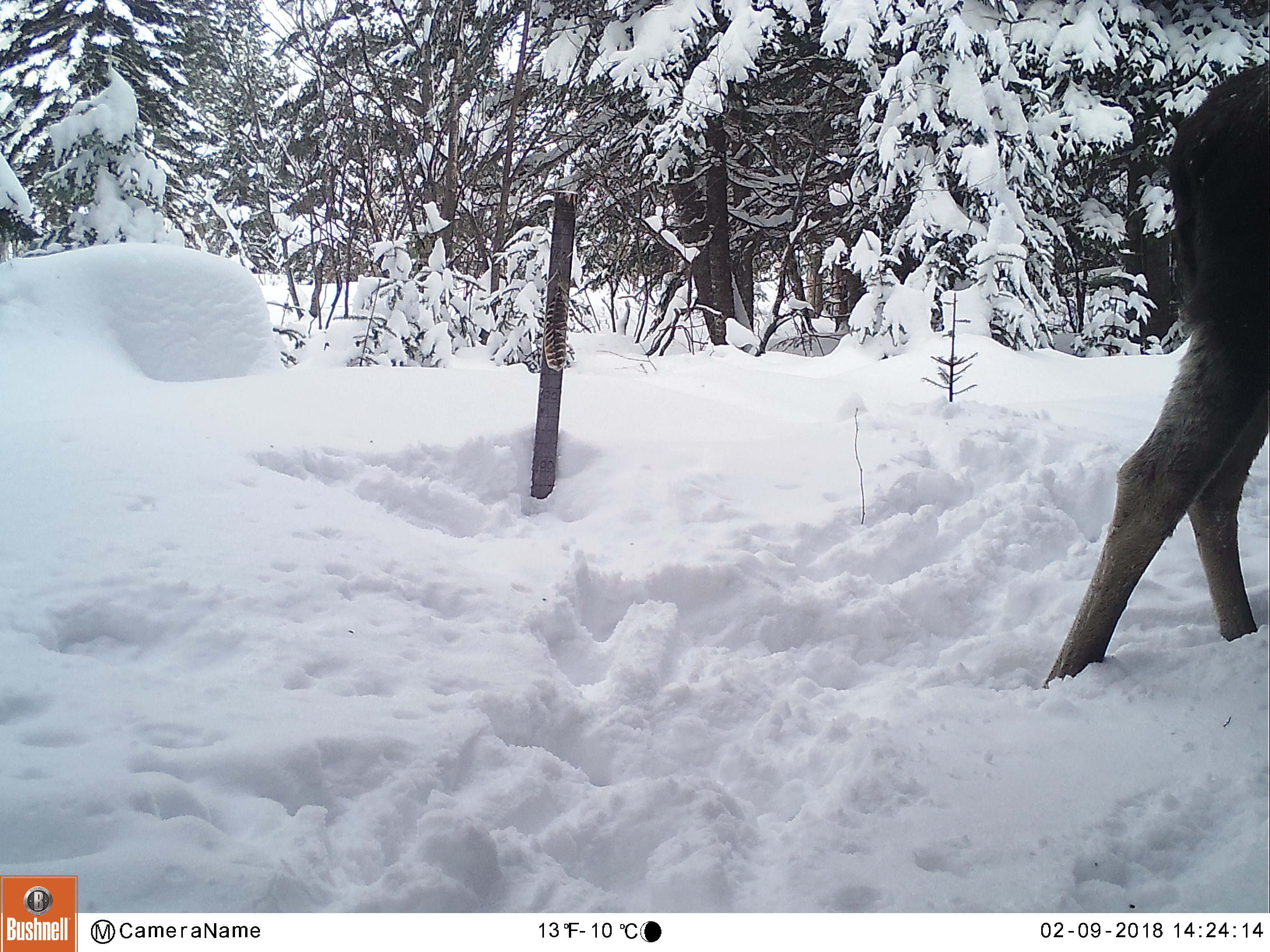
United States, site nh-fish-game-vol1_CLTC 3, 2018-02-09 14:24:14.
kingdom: Animalia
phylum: Chordata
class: Mammalia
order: Artiodactyla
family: Cervidae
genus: Alces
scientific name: Alces alces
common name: moose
Moose (Alces alces).